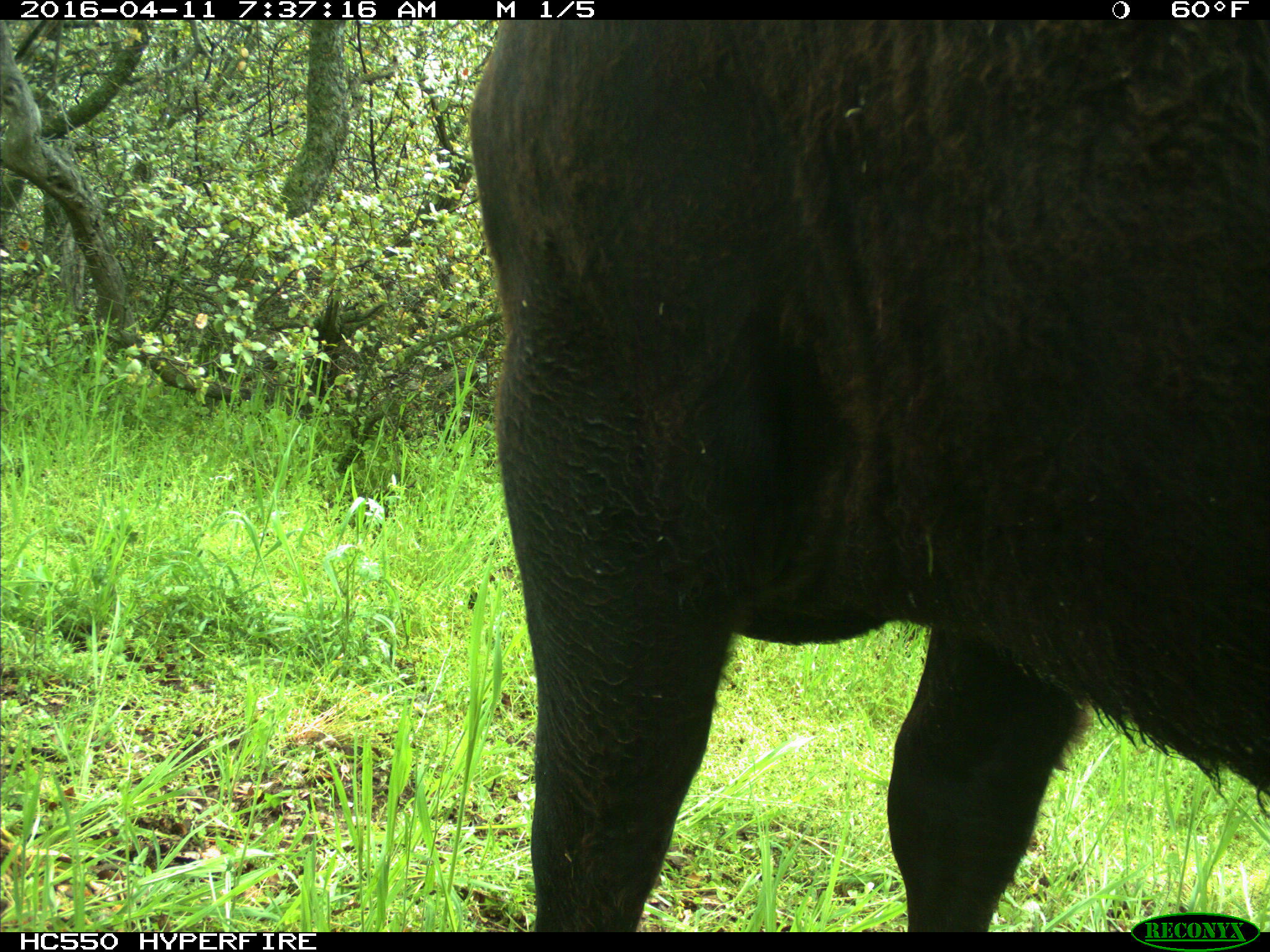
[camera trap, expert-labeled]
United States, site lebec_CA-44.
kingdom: Animalia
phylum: Chordata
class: Mammalia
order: Artiodactyla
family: Bovidae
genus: Bos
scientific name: Bos taurus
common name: domestic cow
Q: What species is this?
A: Bos taurus (domestic cow).